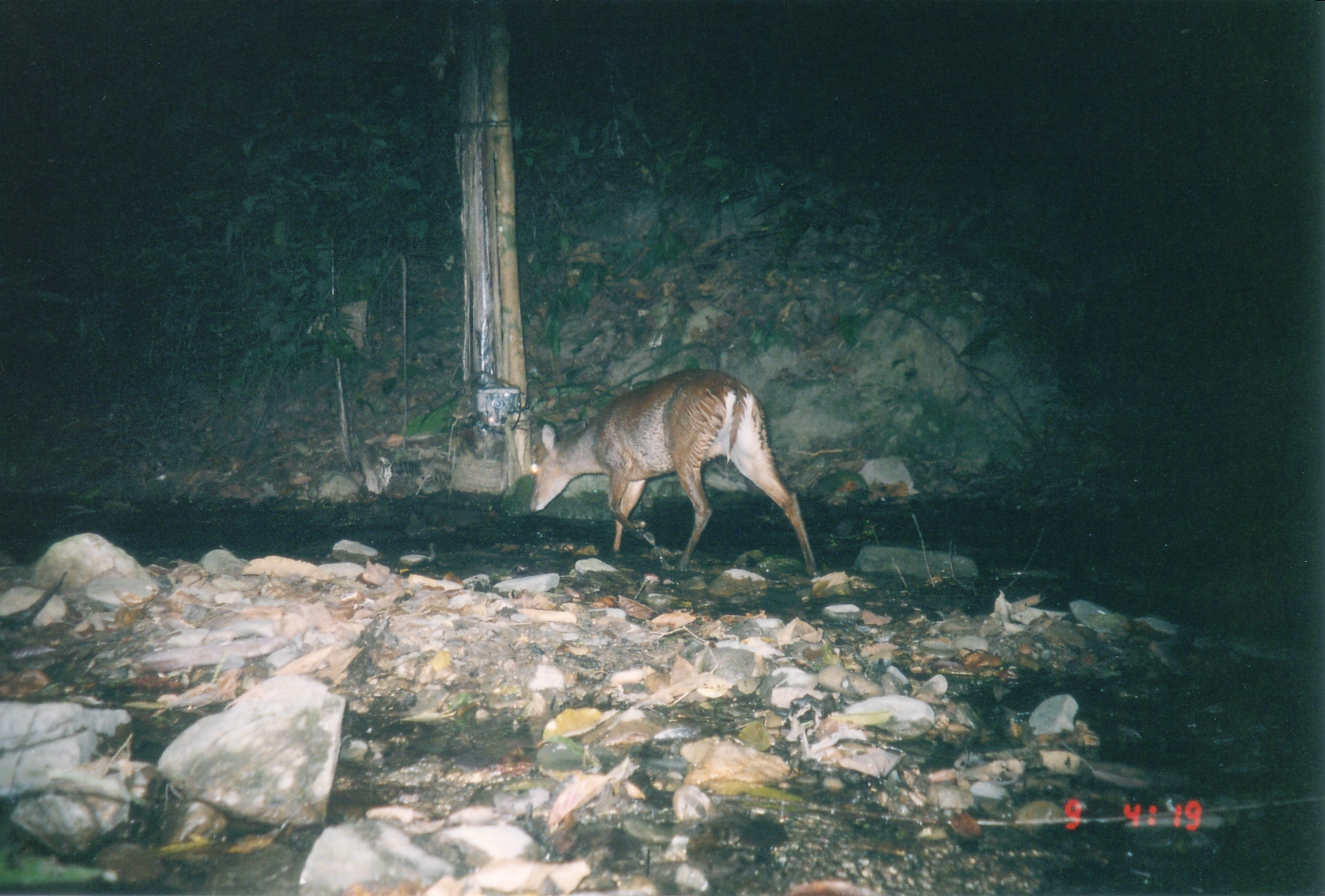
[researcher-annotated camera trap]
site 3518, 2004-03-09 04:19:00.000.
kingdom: Animalia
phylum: Chordata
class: Mammalia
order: Artiodactyla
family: Cervidae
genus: Muntiacus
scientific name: Muntiacus rooseveltorum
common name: roosevelts' muntjac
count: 1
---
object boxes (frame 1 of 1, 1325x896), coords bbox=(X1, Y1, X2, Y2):
muntiacus rooseveltorum: bbox=(526, 370, 817, 575)